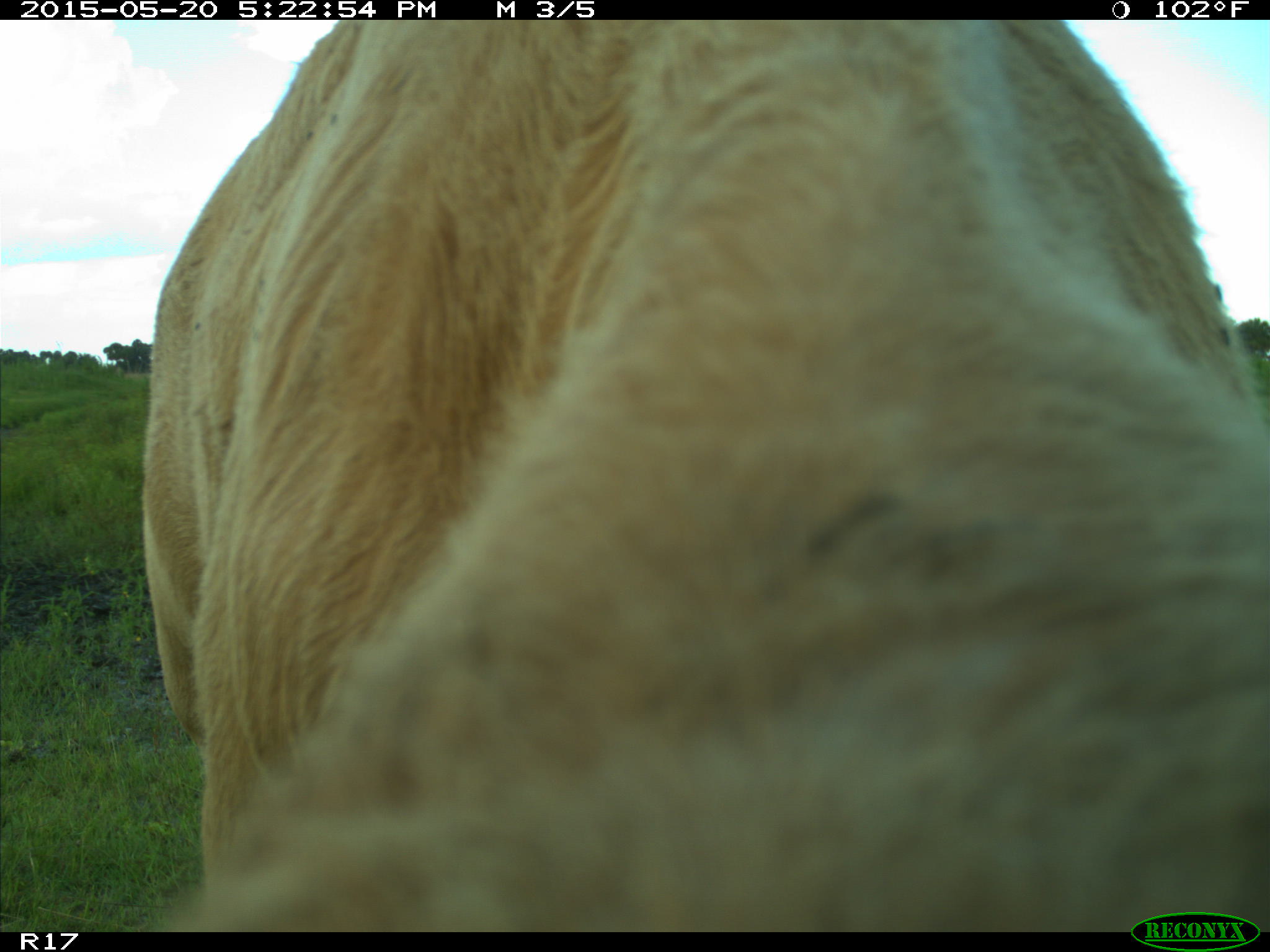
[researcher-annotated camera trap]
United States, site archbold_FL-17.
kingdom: Animalia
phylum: Chordata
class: Mammalia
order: Artiodactyla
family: Bovidae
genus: Bos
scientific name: Bos taurus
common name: domestic cow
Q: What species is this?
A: Bos taurus (domestic cow).